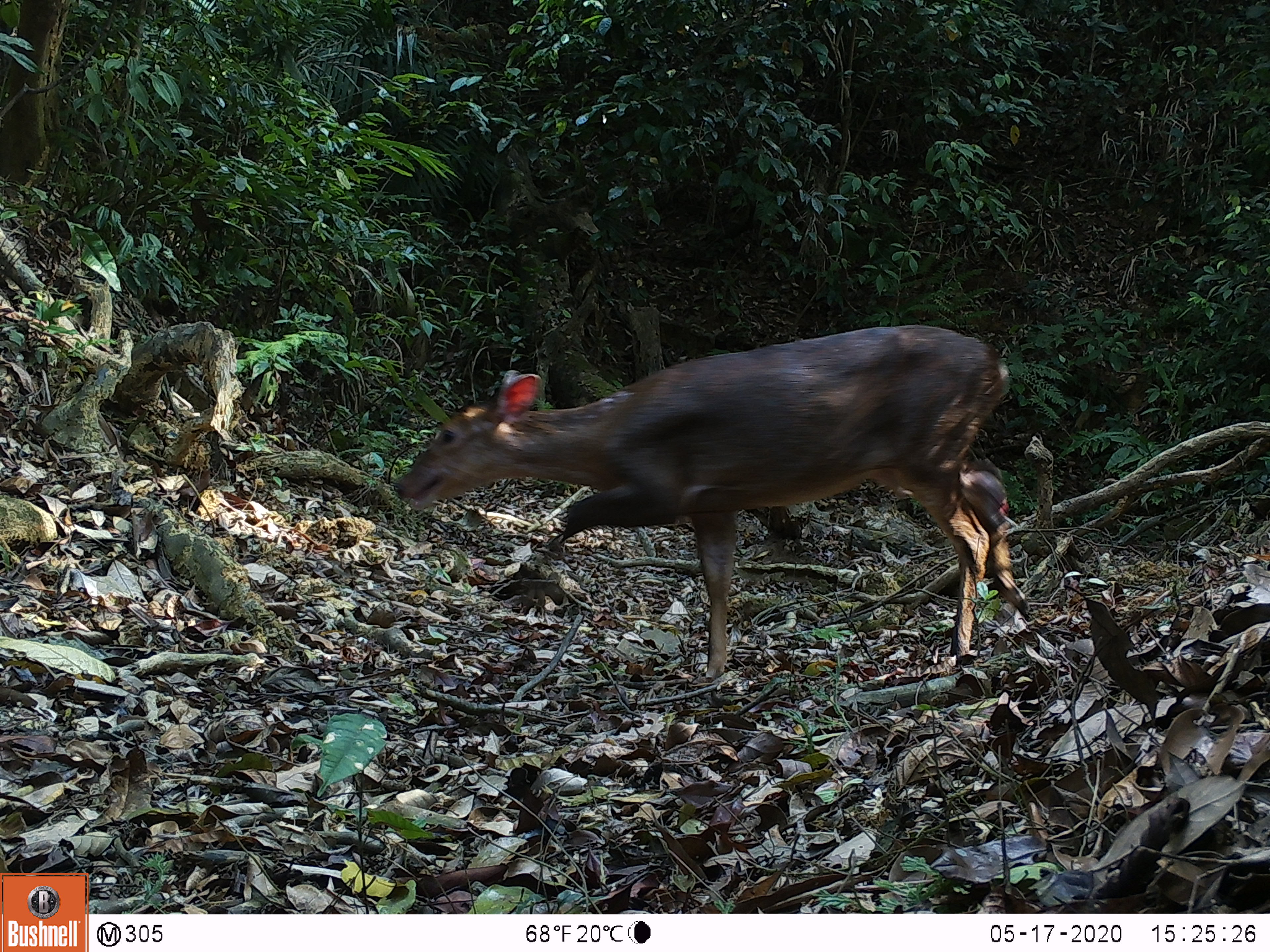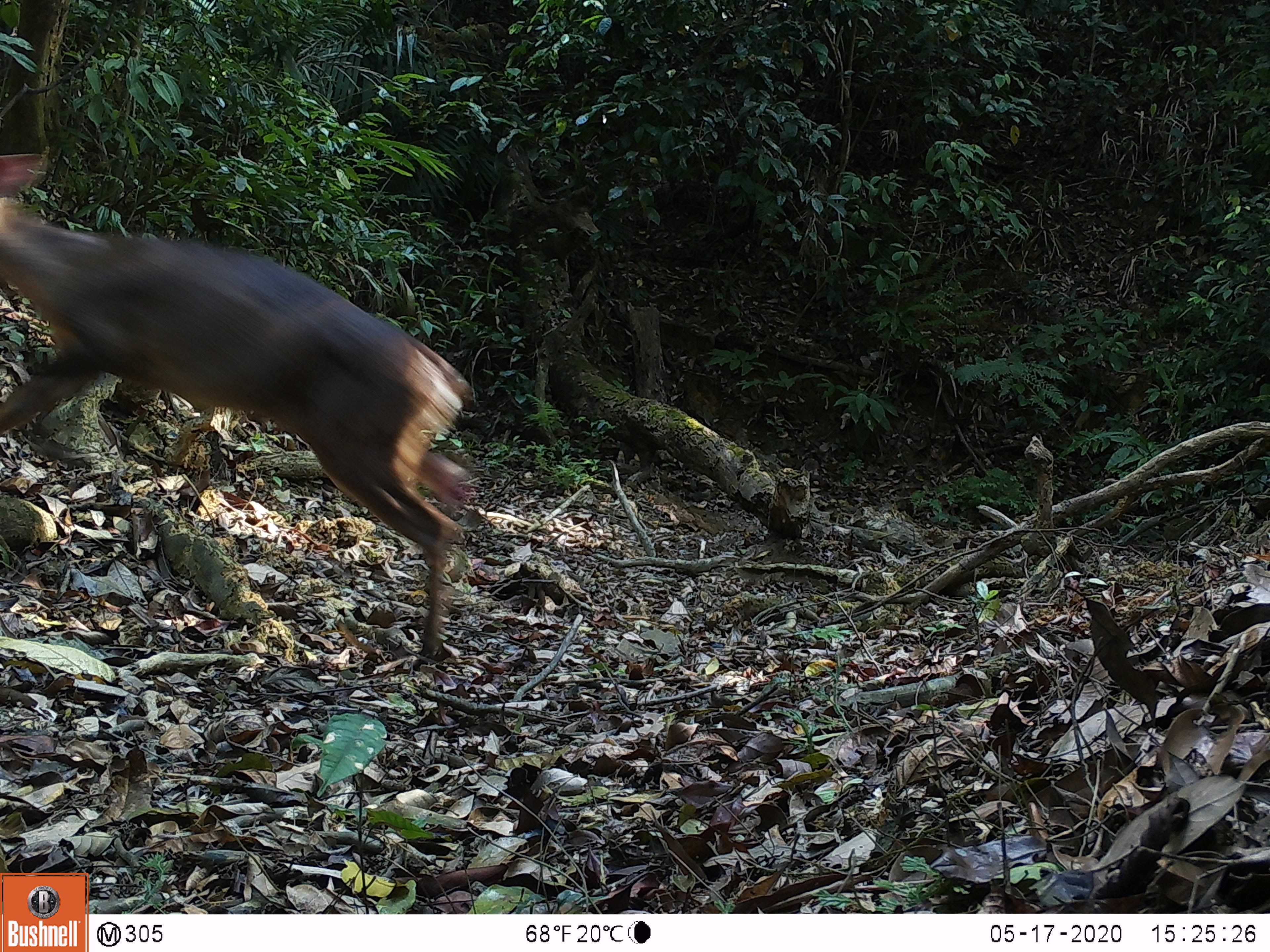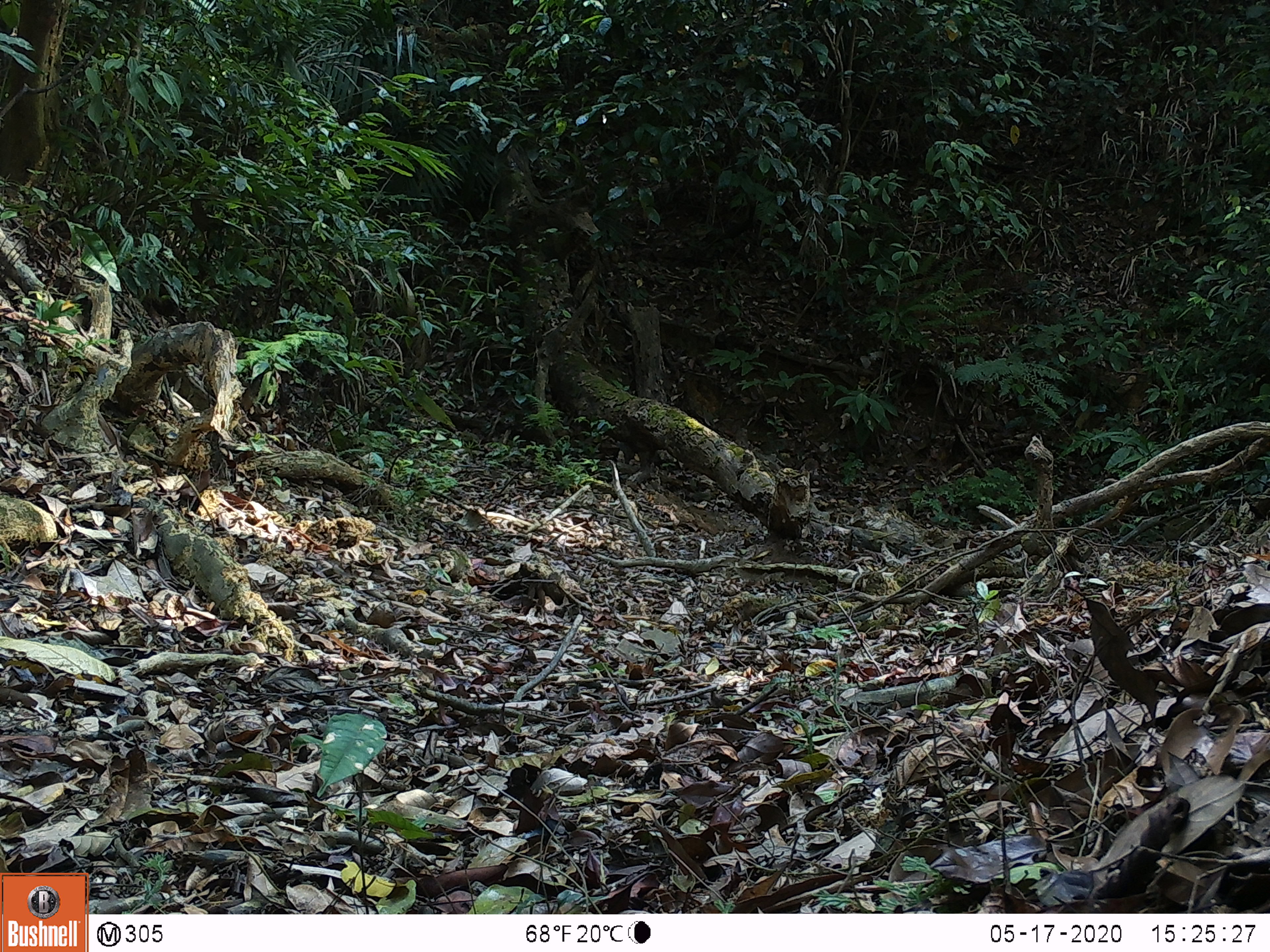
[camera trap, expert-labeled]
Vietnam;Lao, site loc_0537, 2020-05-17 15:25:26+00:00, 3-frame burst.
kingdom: Animalia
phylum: Chordata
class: Mammalia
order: Artiodactyla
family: Cervidae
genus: Muntiacus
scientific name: Muntiacus vuquangensis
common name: large-antlered muntjac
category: large antlered muntjac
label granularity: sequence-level